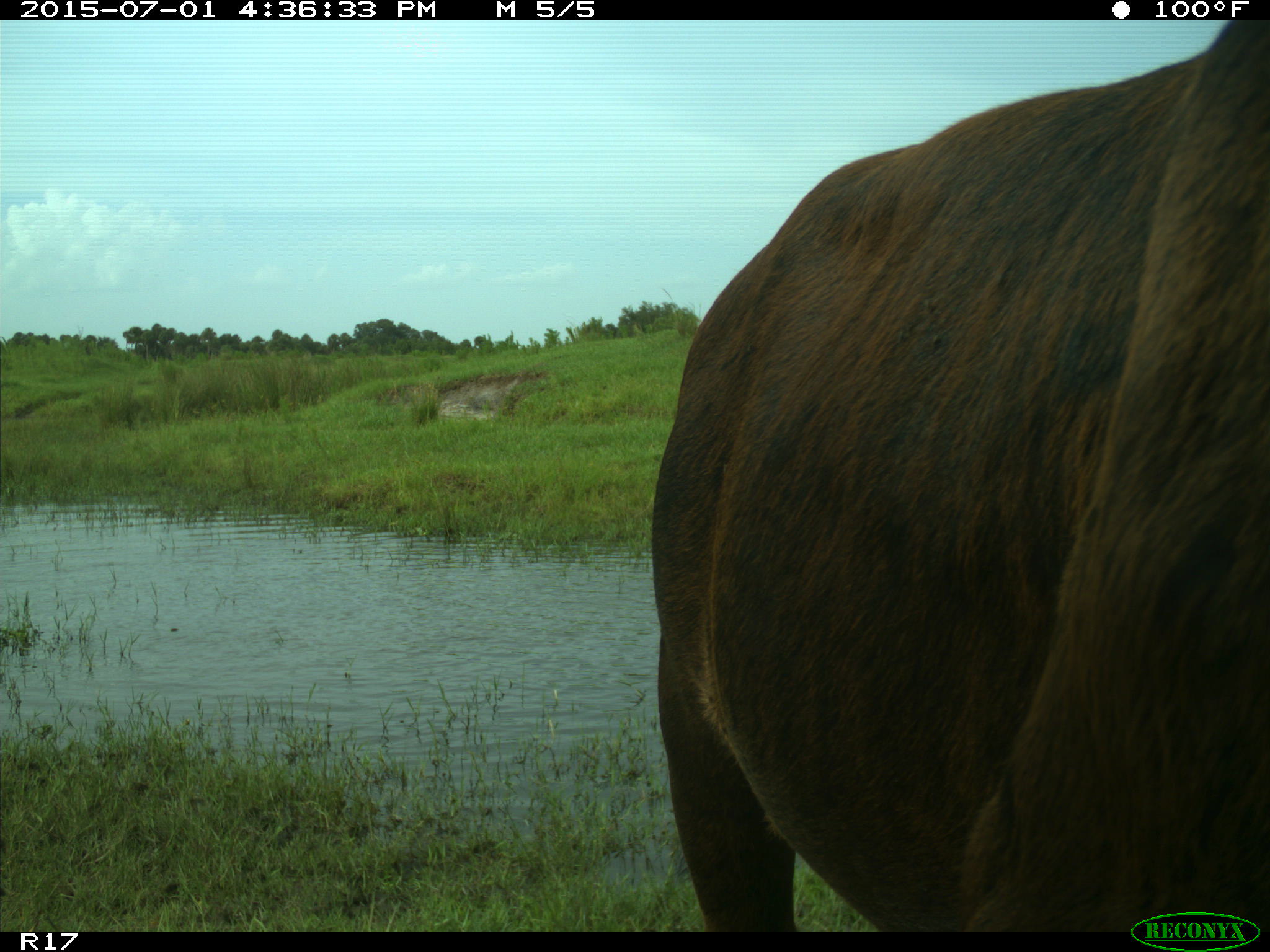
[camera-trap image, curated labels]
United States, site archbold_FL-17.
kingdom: Animalia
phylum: Chordata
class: Mammalia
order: Artiodactyla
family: Bovidae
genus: Bos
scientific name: Bos taurus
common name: domestic cow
Bos taurus (domestic cow).